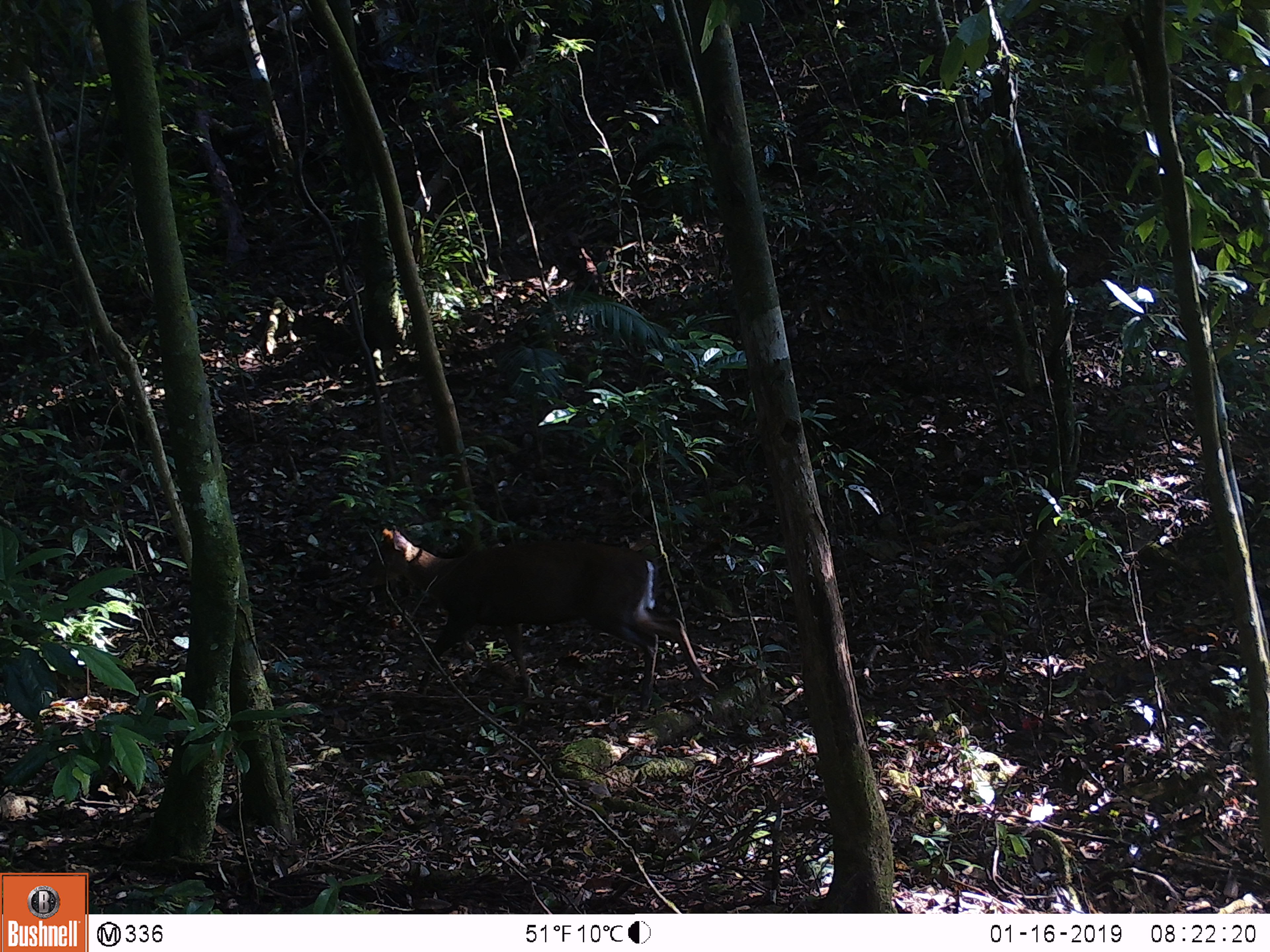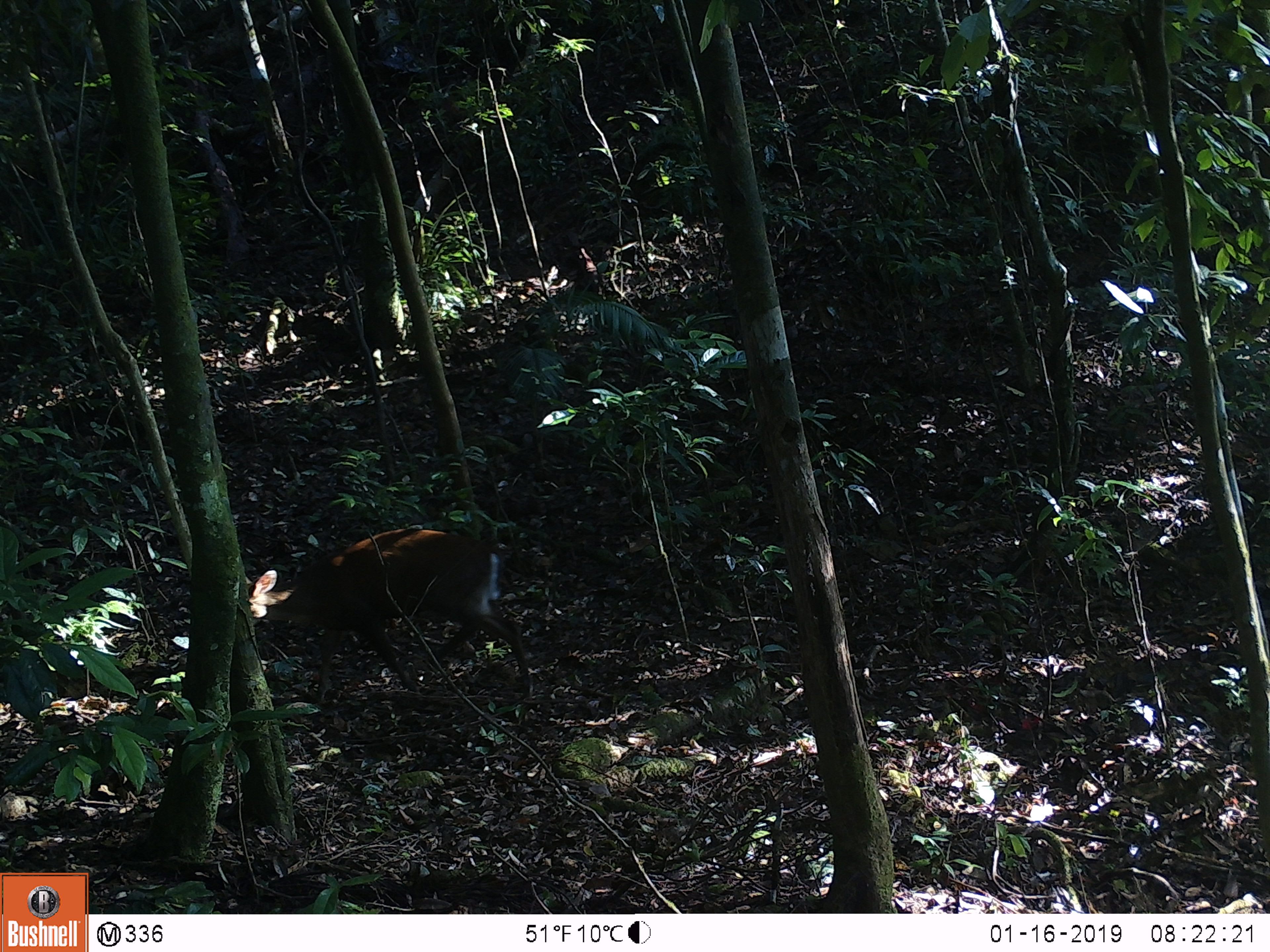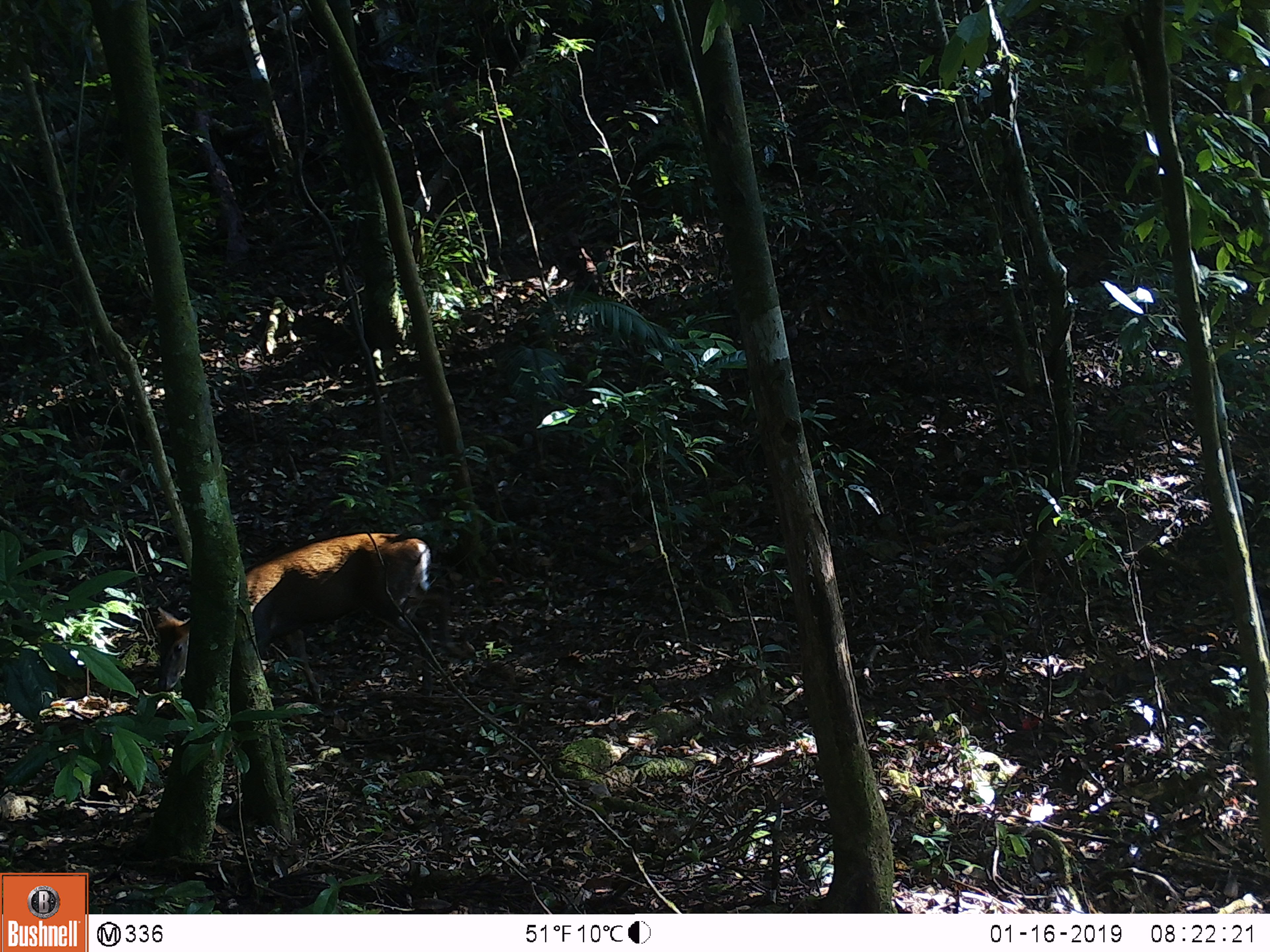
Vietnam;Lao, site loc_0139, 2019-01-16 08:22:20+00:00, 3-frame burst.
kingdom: Animalia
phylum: Chordata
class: Mammalia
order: Artiodactyla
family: Cervidae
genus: Muntiacus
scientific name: Muntiacus rooseveltorum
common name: roosevelt's muntjac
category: roosevelts muntjac group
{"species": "roosevelts muntjac group (roosevelt's muntjac) (Muntiacus rooseveltorum)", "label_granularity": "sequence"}